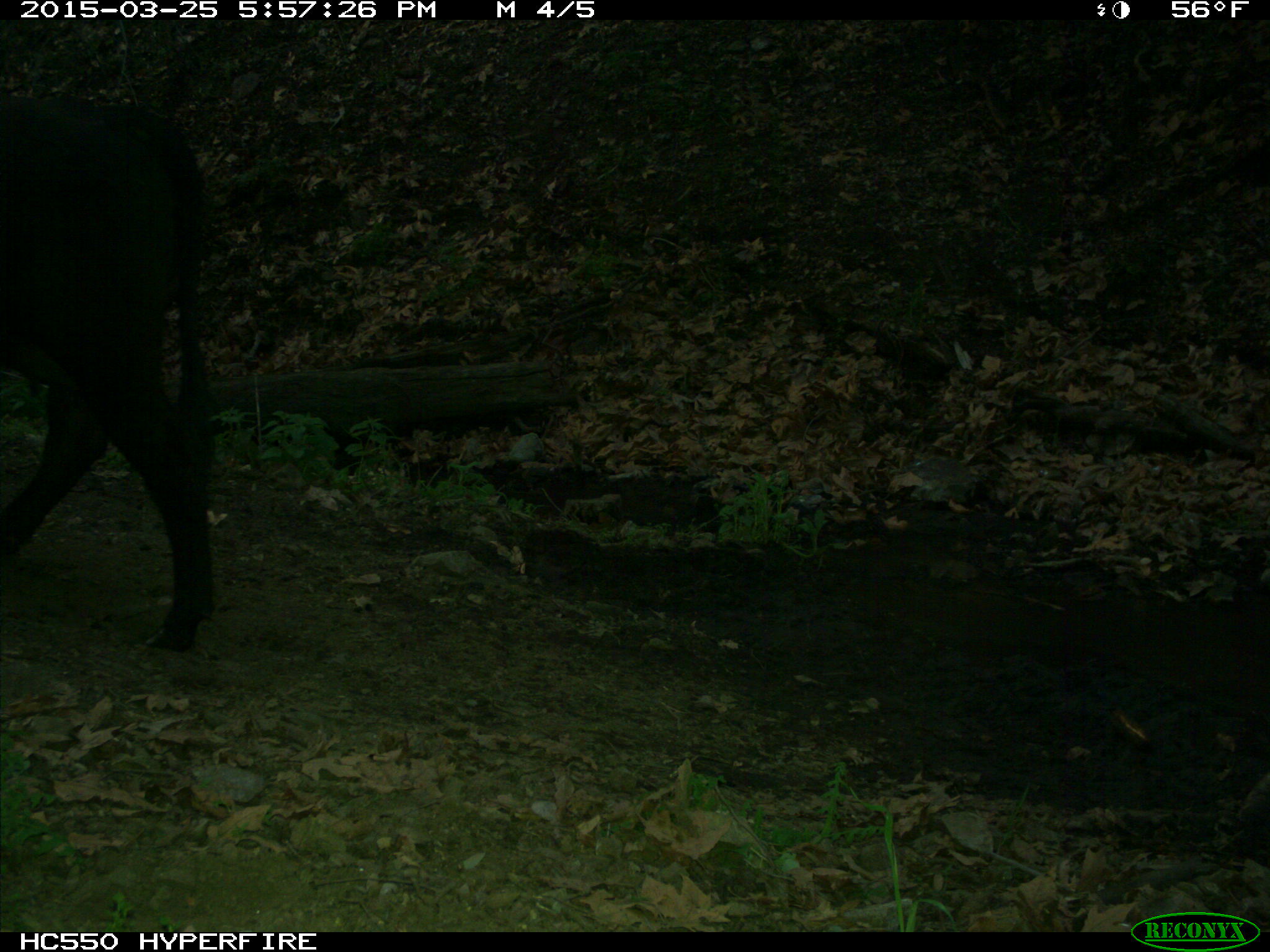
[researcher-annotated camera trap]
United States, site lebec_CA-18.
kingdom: Animalia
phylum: Chordata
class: Mammalia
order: Artiodactyla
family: Bovidae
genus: Bos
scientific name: Bos taurus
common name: domestic cow